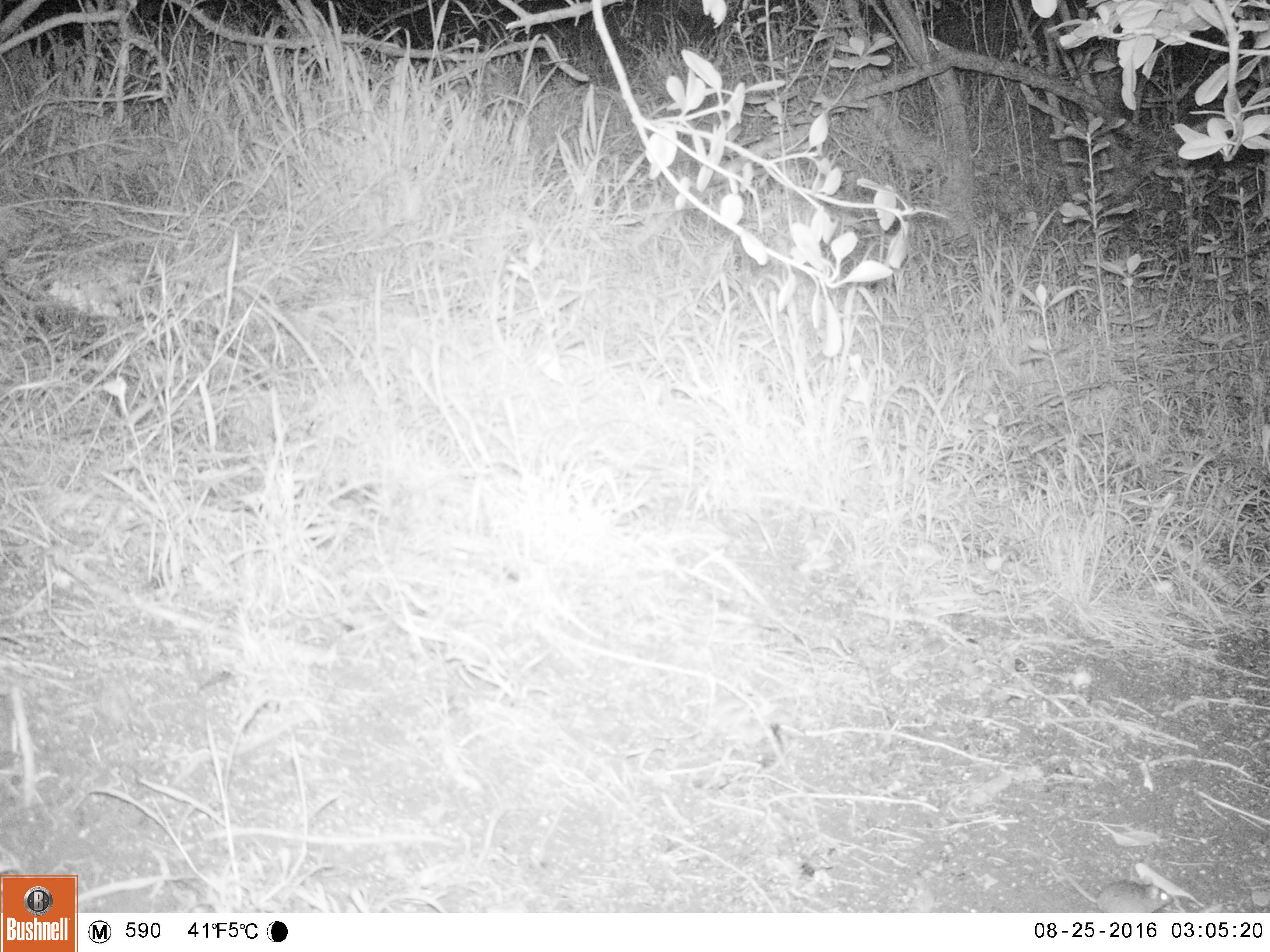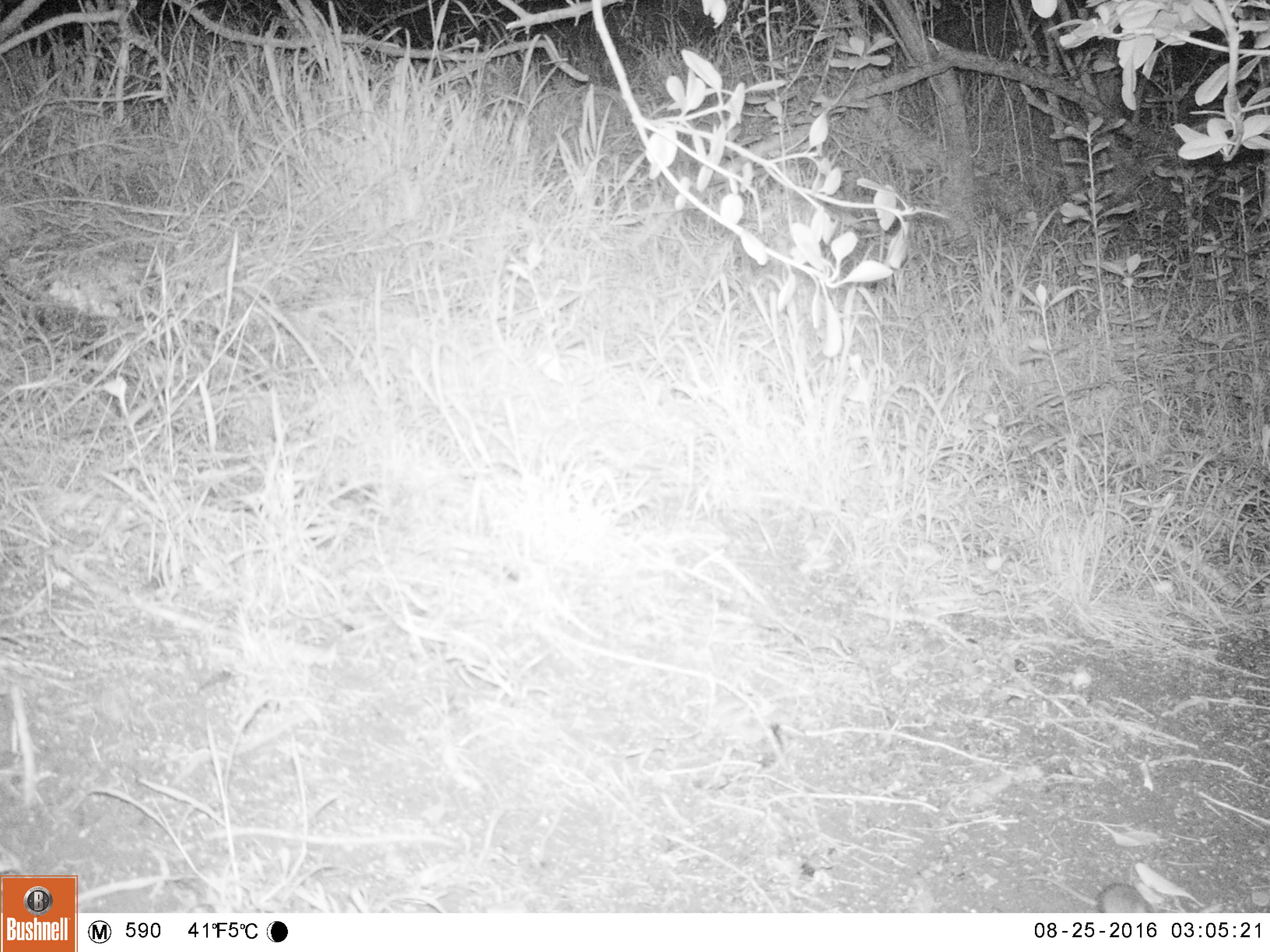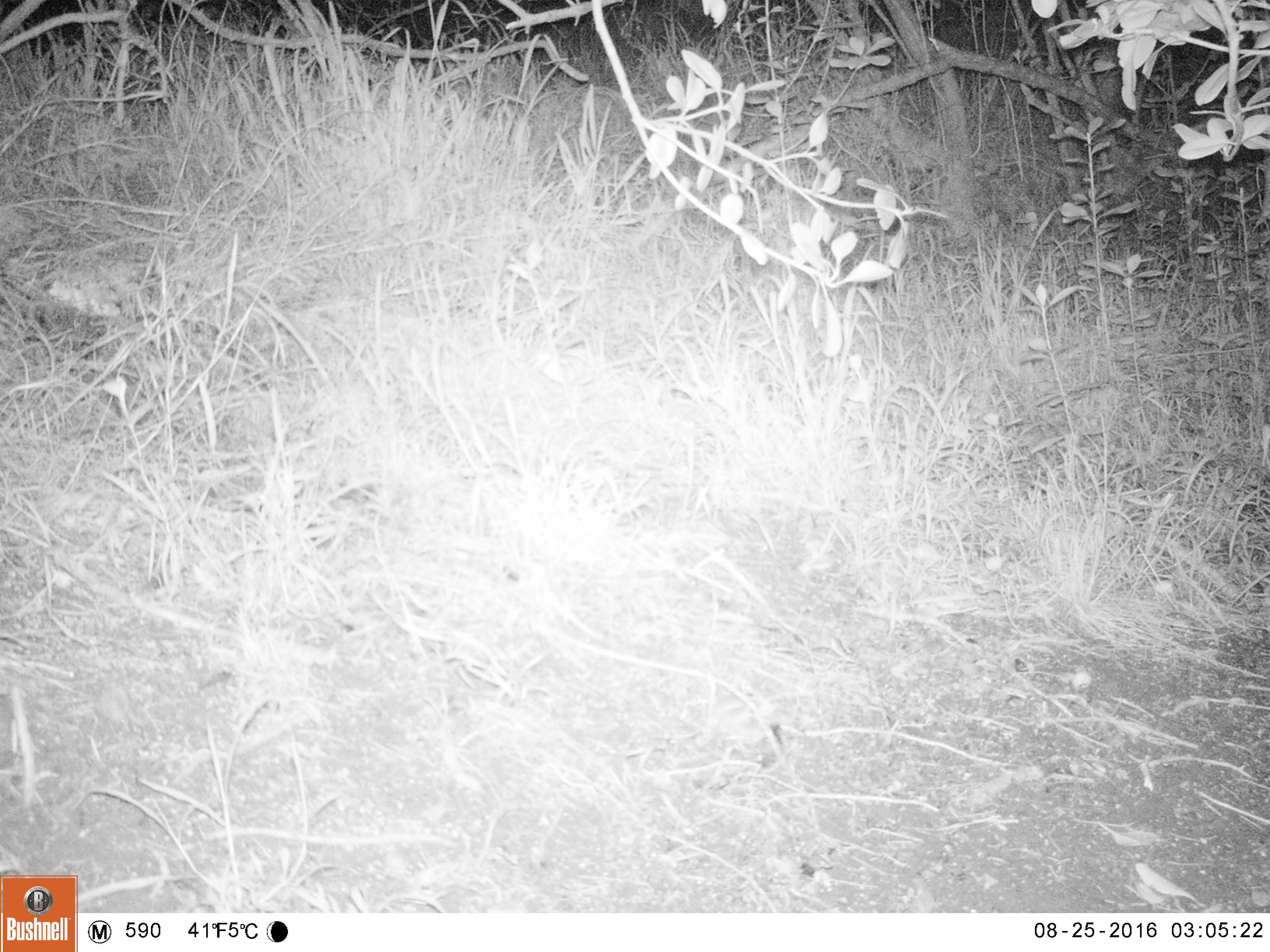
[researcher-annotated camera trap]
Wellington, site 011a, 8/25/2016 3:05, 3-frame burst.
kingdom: Animalia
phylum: Chordata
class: Mammalia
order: Rodentia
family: Muridae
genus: Mus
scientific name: Mus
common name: mouse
Mouse (Mus).